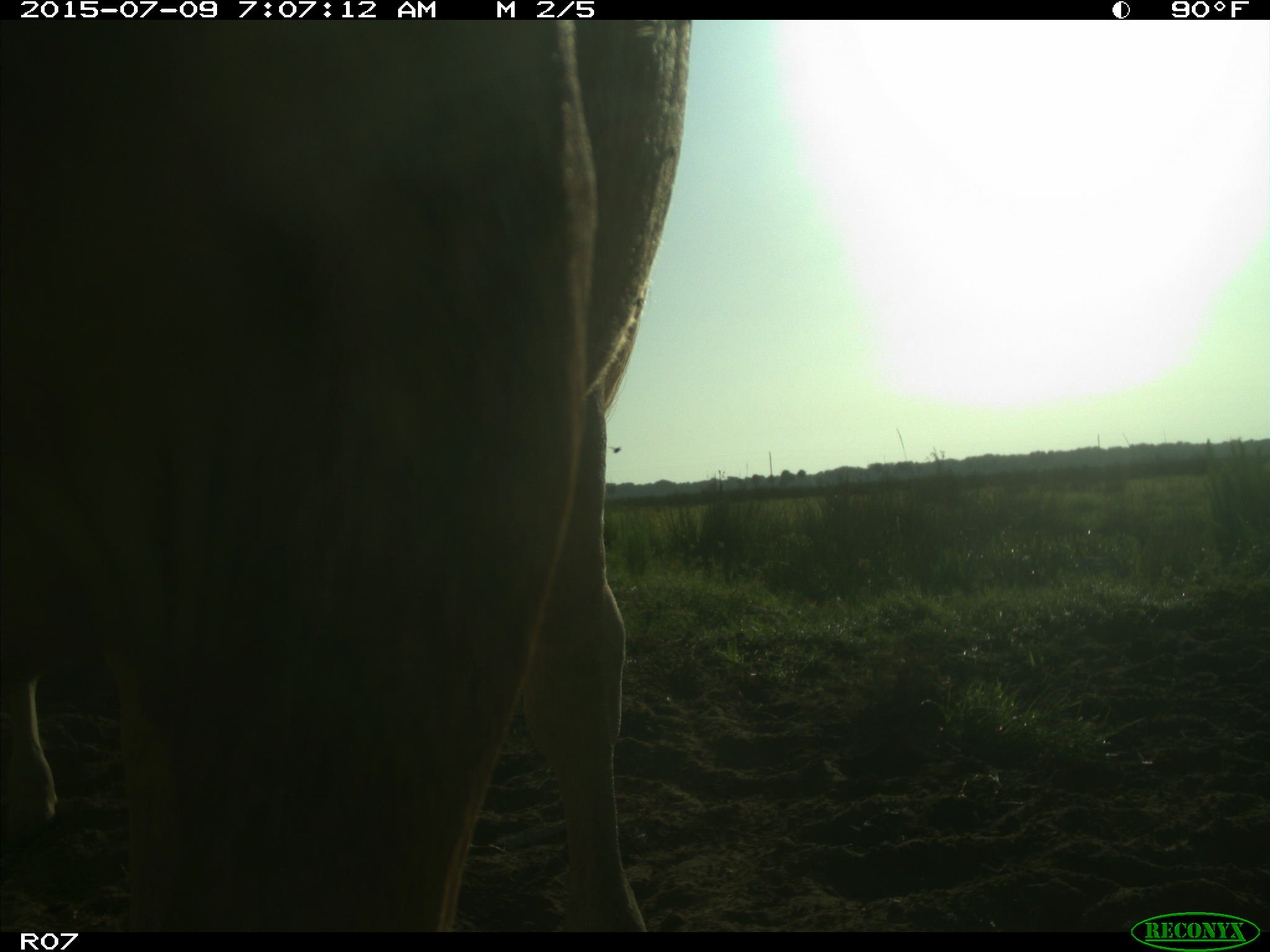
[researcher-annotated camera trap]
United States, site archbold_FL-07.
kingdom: Animalia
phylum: Chordata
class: Mammalia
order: Artiodactyla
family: Bovidae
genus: Bos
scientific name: Bos taurus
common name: domestic cow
Bos taurus (domestic cow).